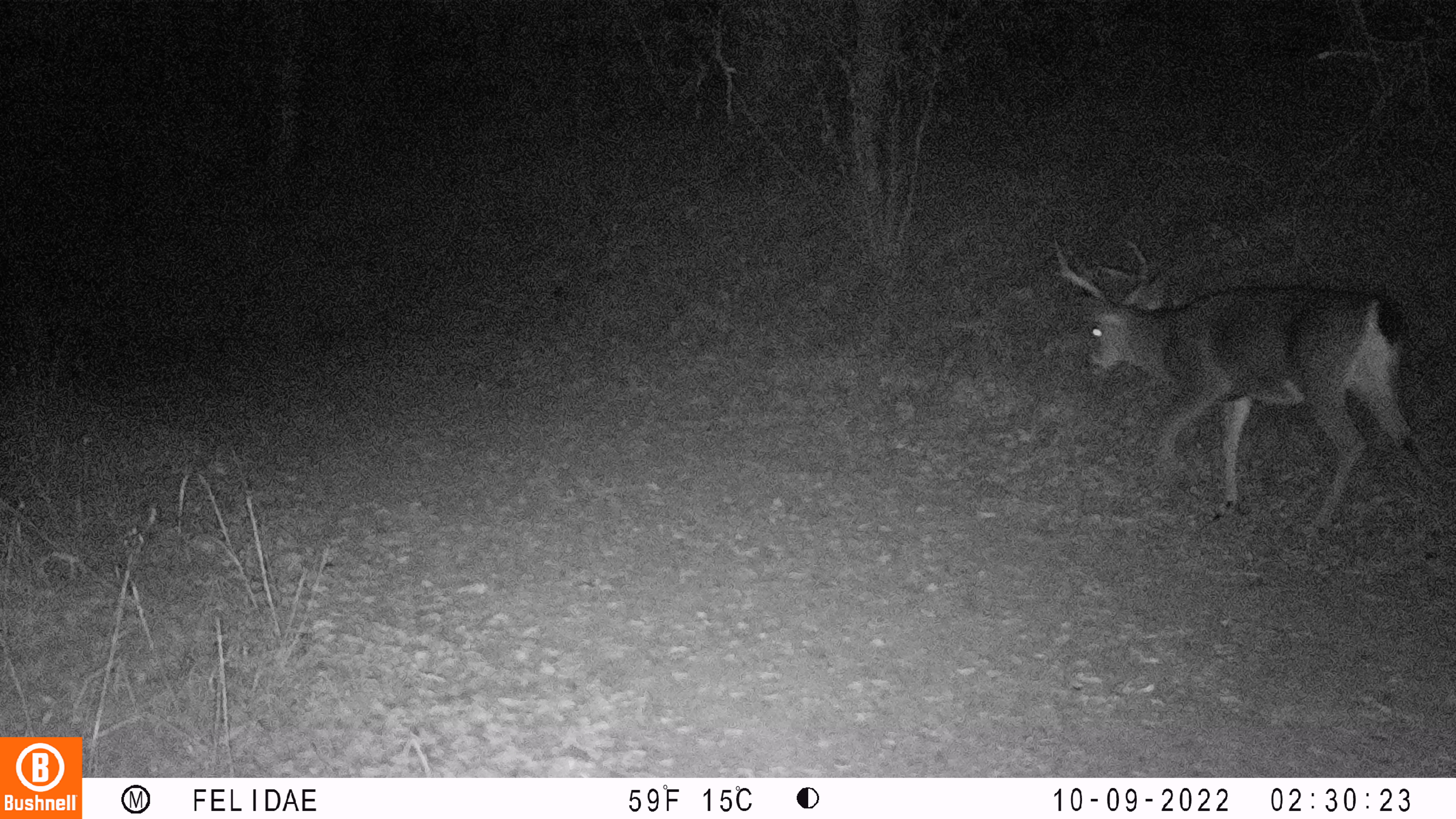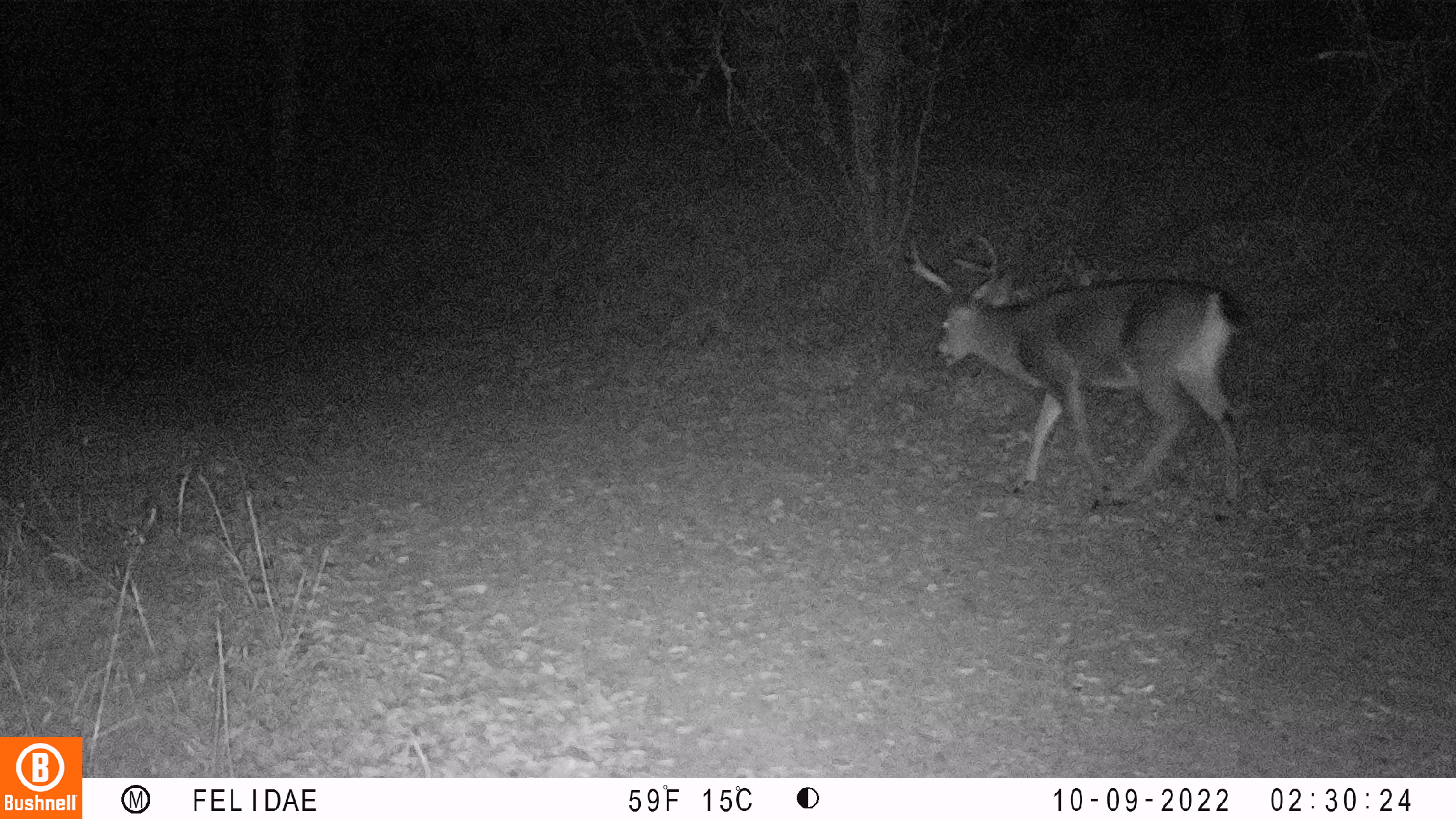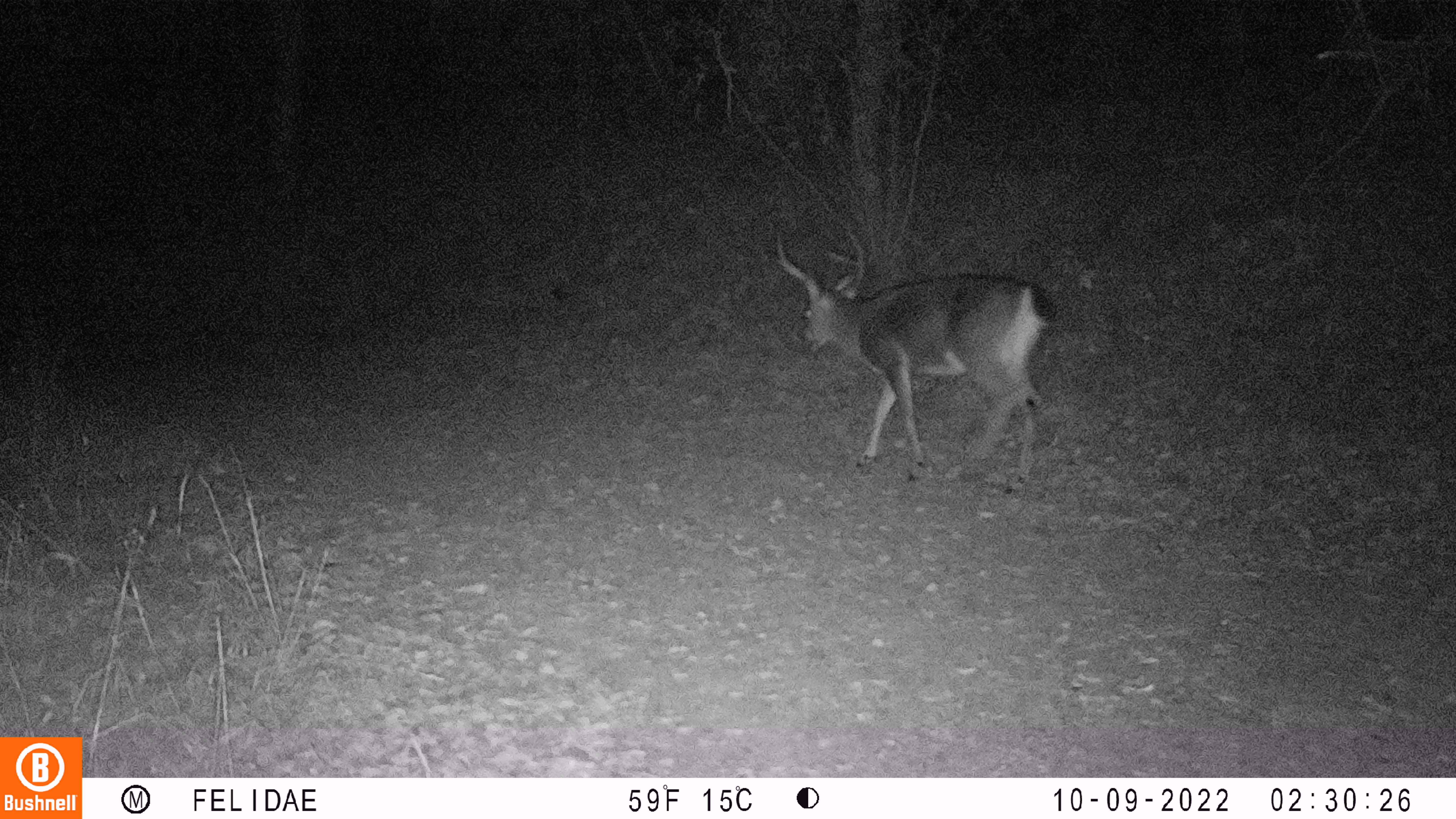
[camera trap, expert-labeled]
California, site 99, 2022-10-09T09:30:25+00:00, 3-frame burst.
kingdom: Animalia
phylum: Chordata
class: Mammalia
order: Artiodactyla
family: Cervidae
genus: Odocoileus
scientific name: Odocoileus hemionus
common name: mule deer